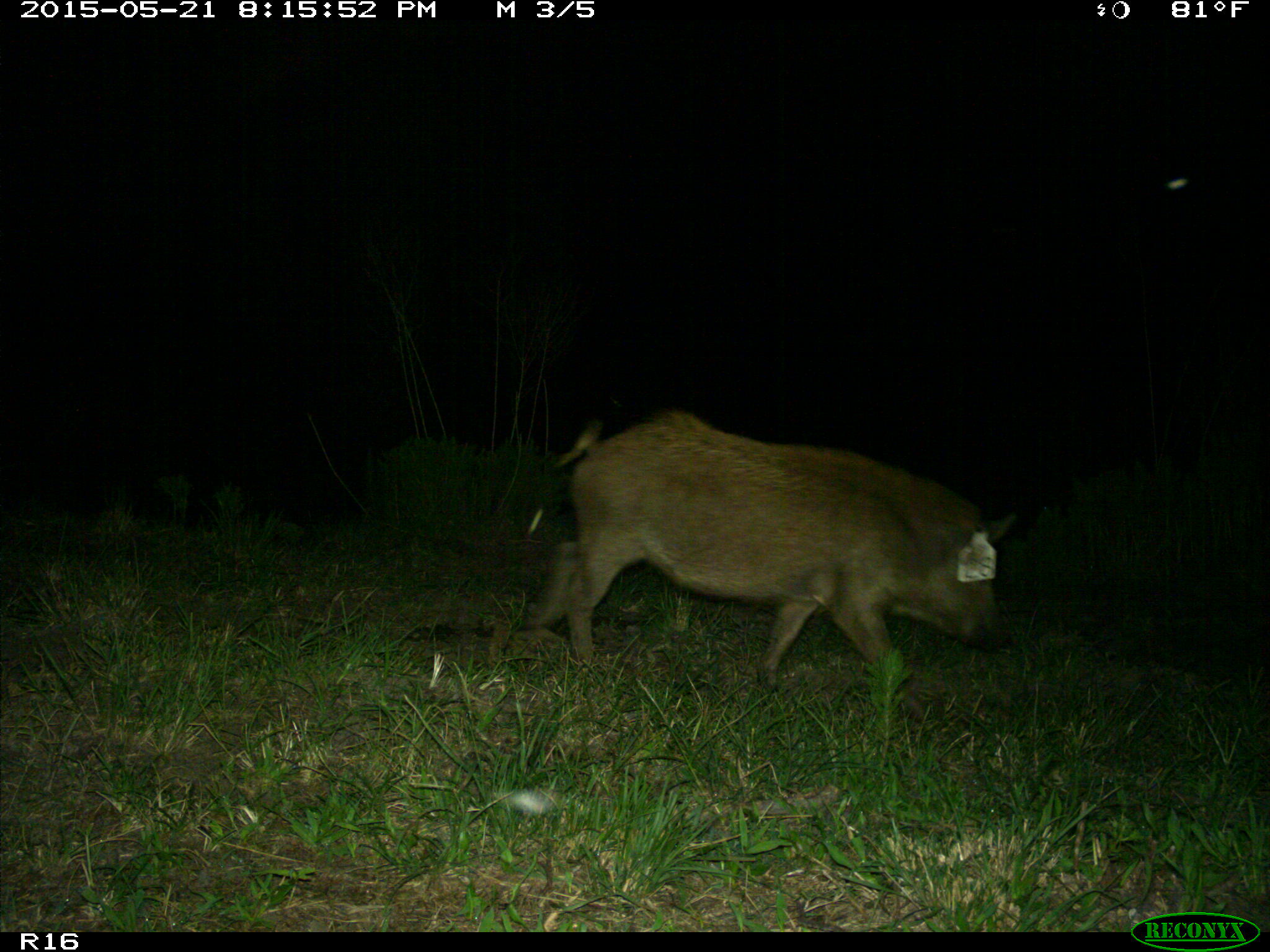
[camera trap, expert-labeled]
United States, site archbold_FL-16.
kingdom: Animalia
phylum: Chordata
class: Mammalia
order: Artiodactyla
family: Suidae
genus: Sus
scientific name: Sus scrofa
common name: wild boar